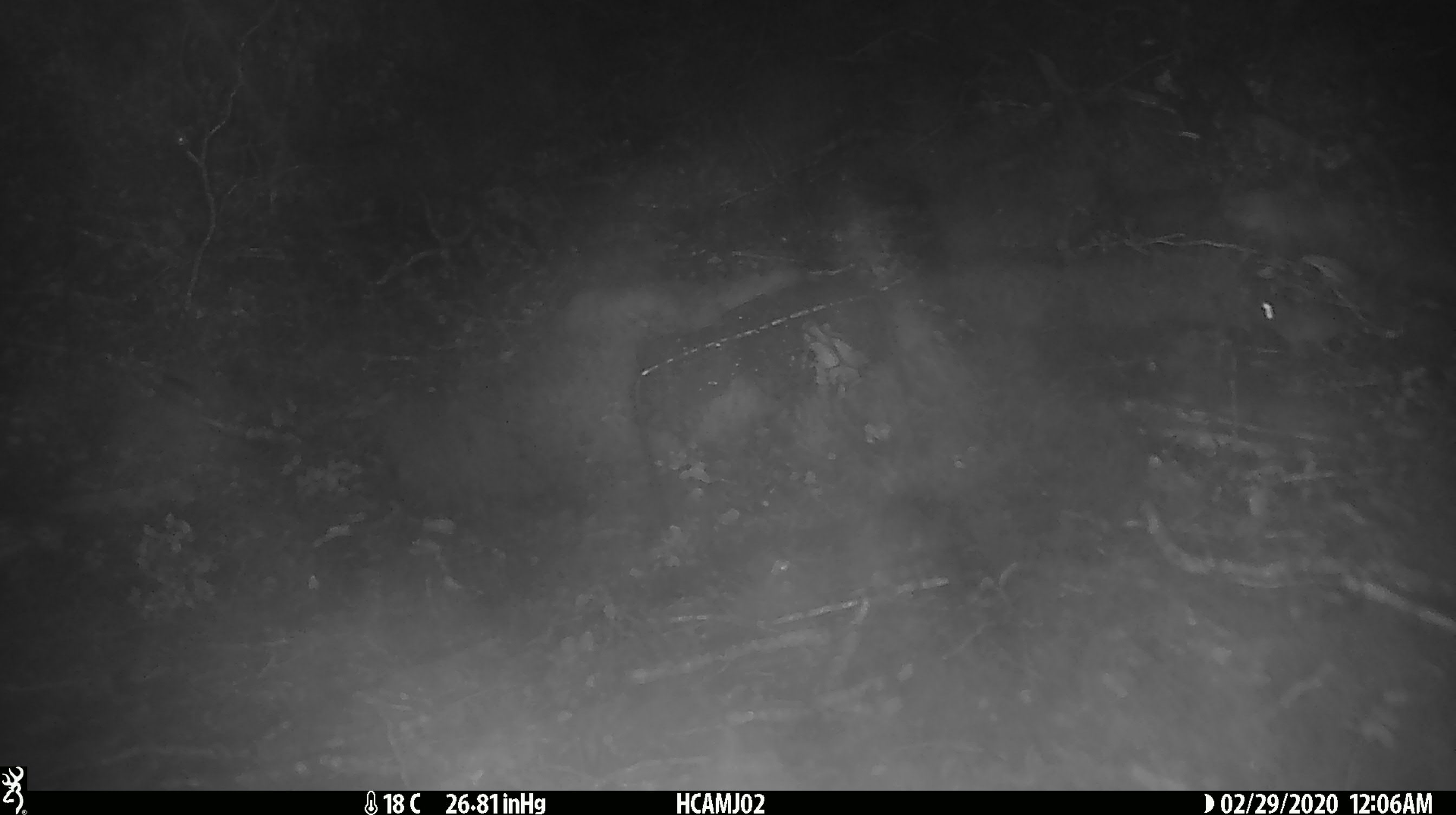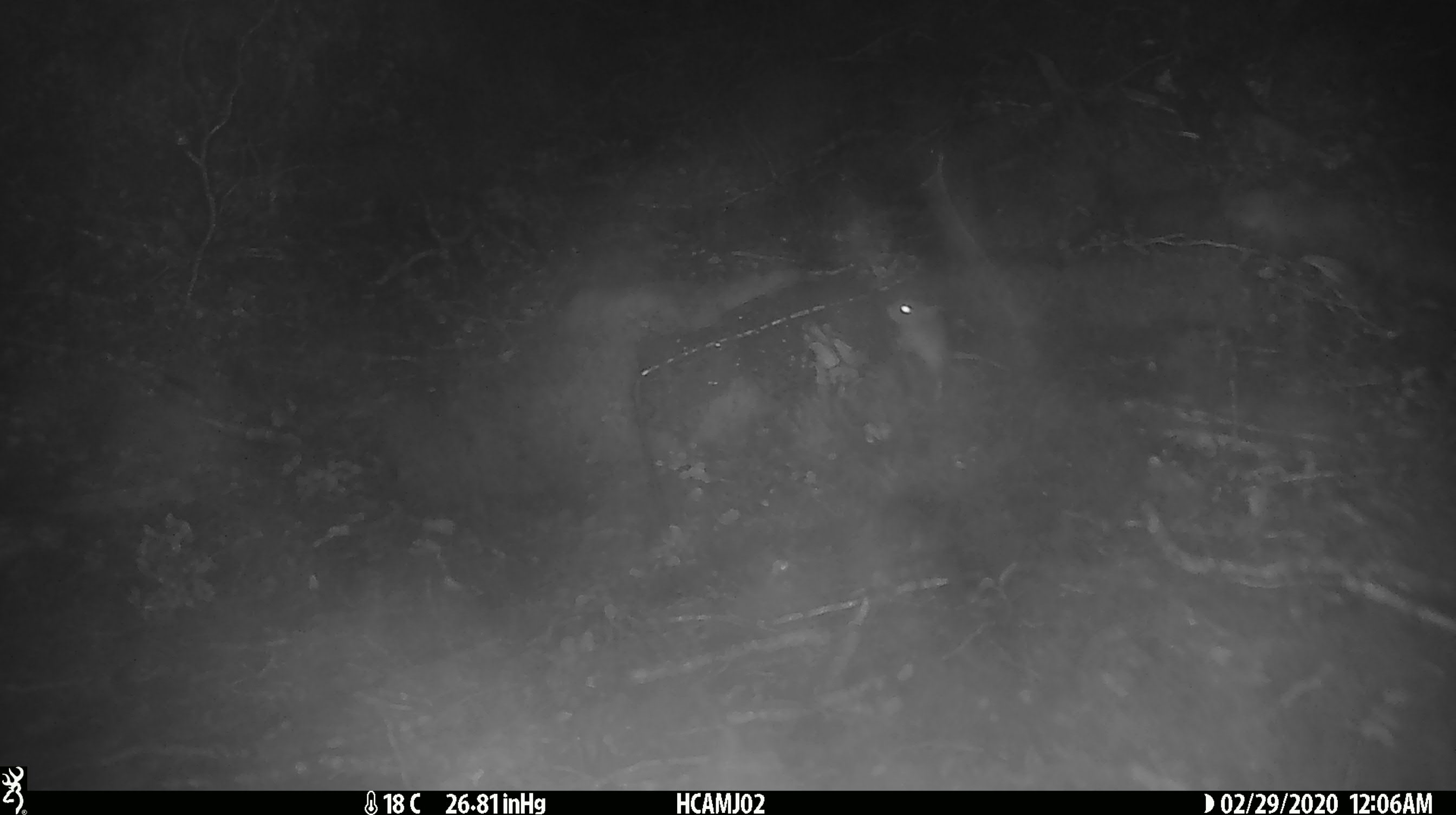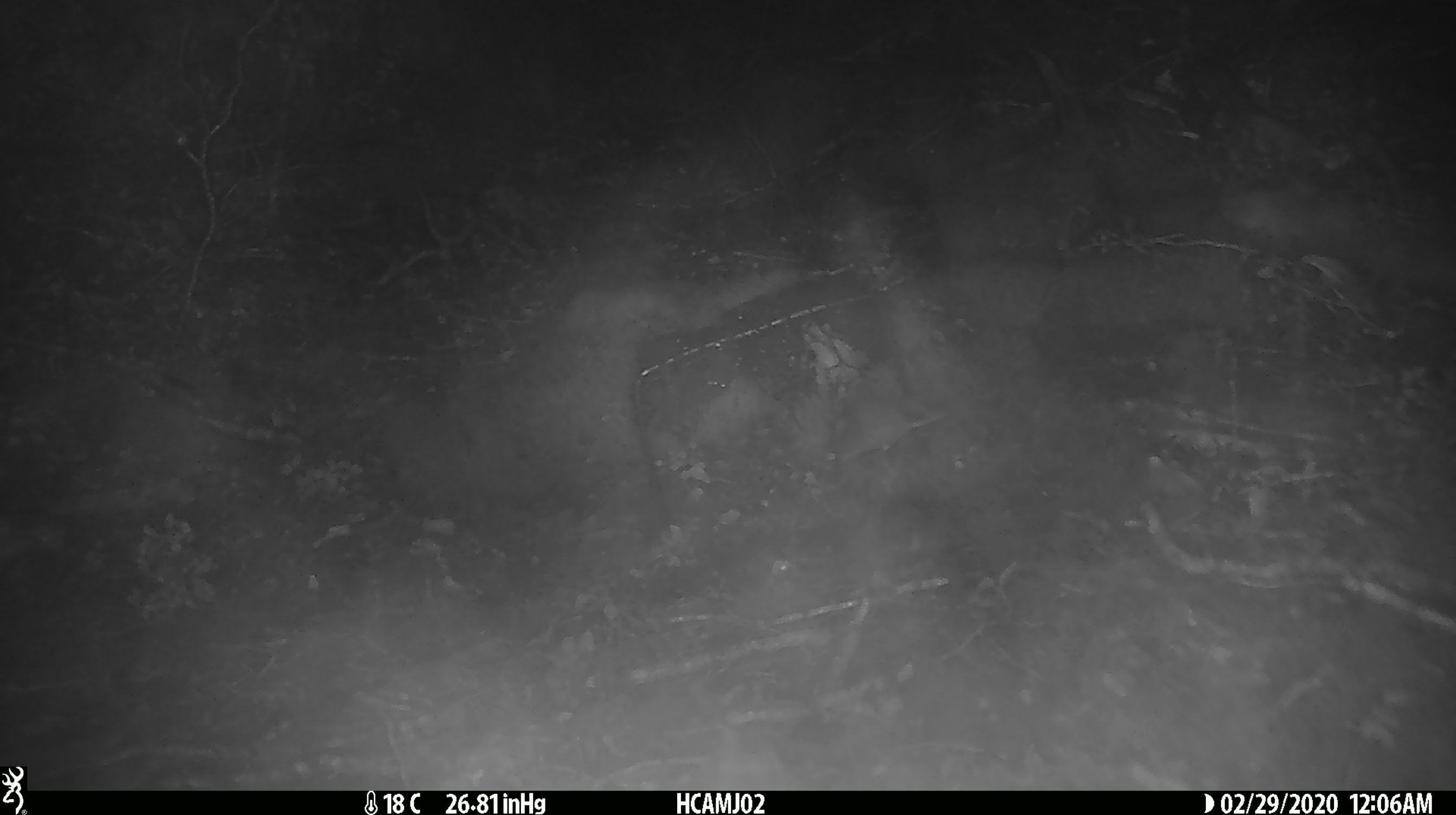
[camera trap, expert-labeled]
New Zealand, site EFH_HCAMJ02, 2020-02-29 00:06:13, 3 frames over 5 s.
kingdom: Animalia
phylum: Chordata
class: Mammalia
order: Rodentia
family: Muridae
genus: Mus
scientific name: Mus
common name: mouse